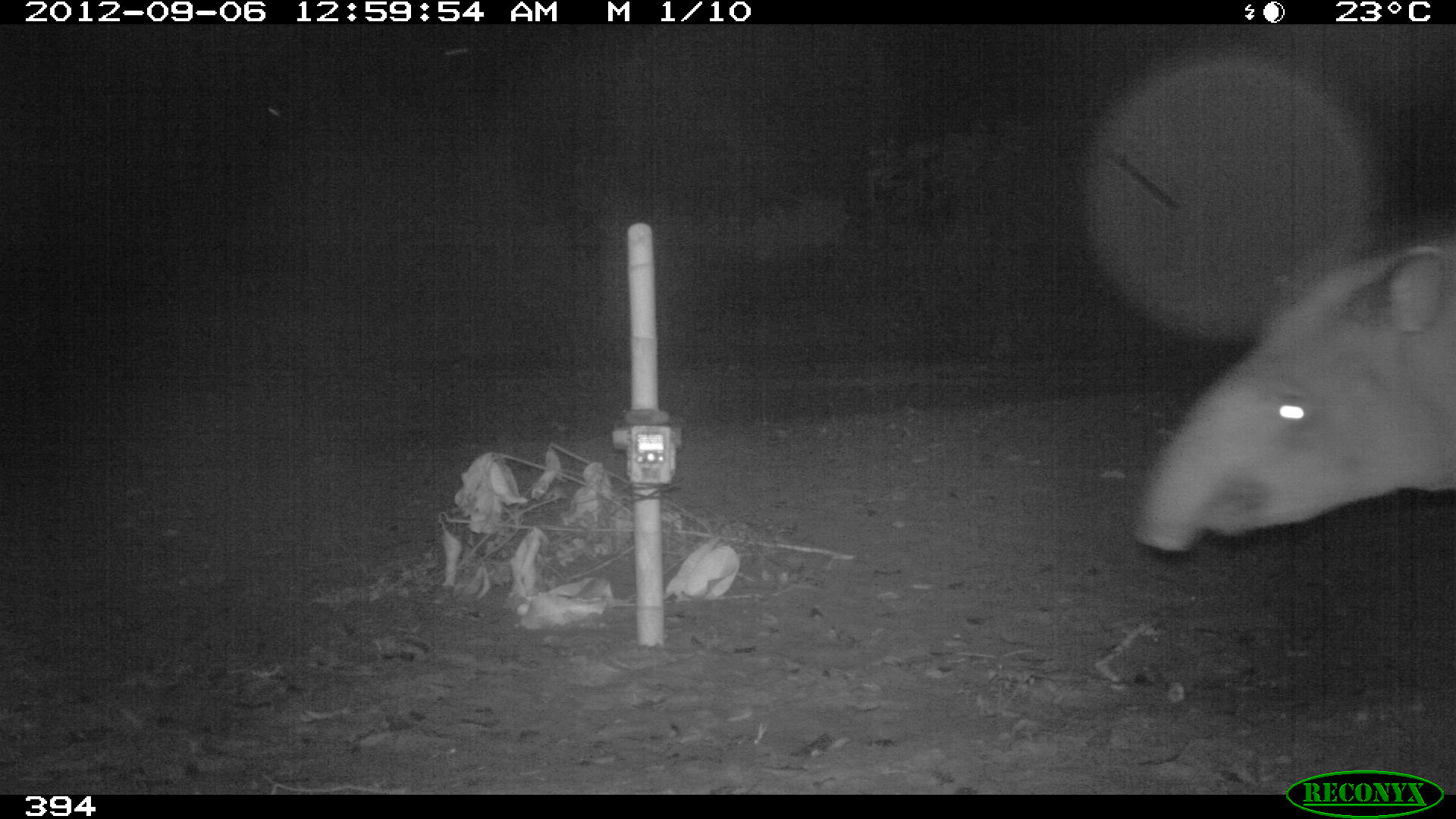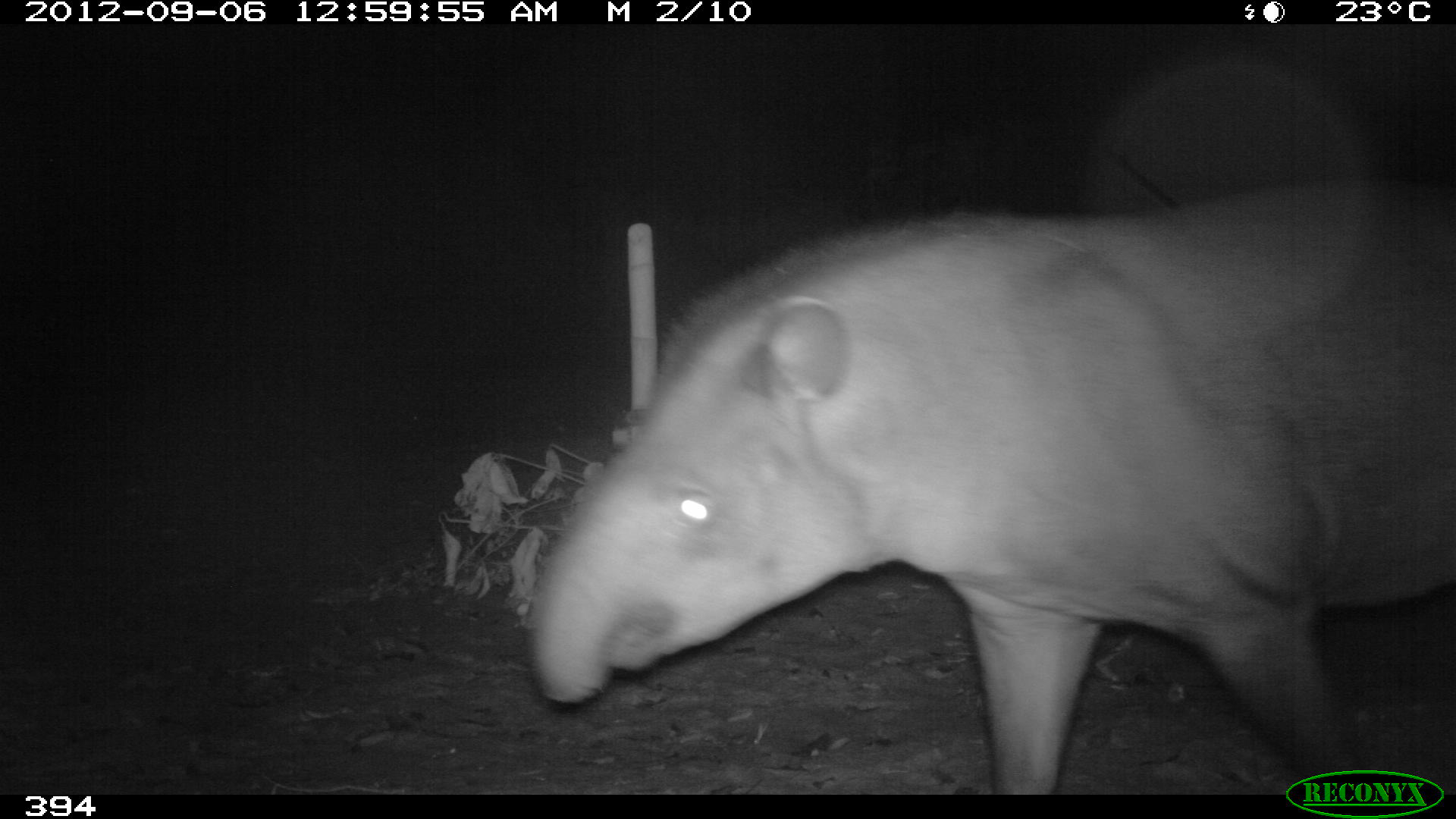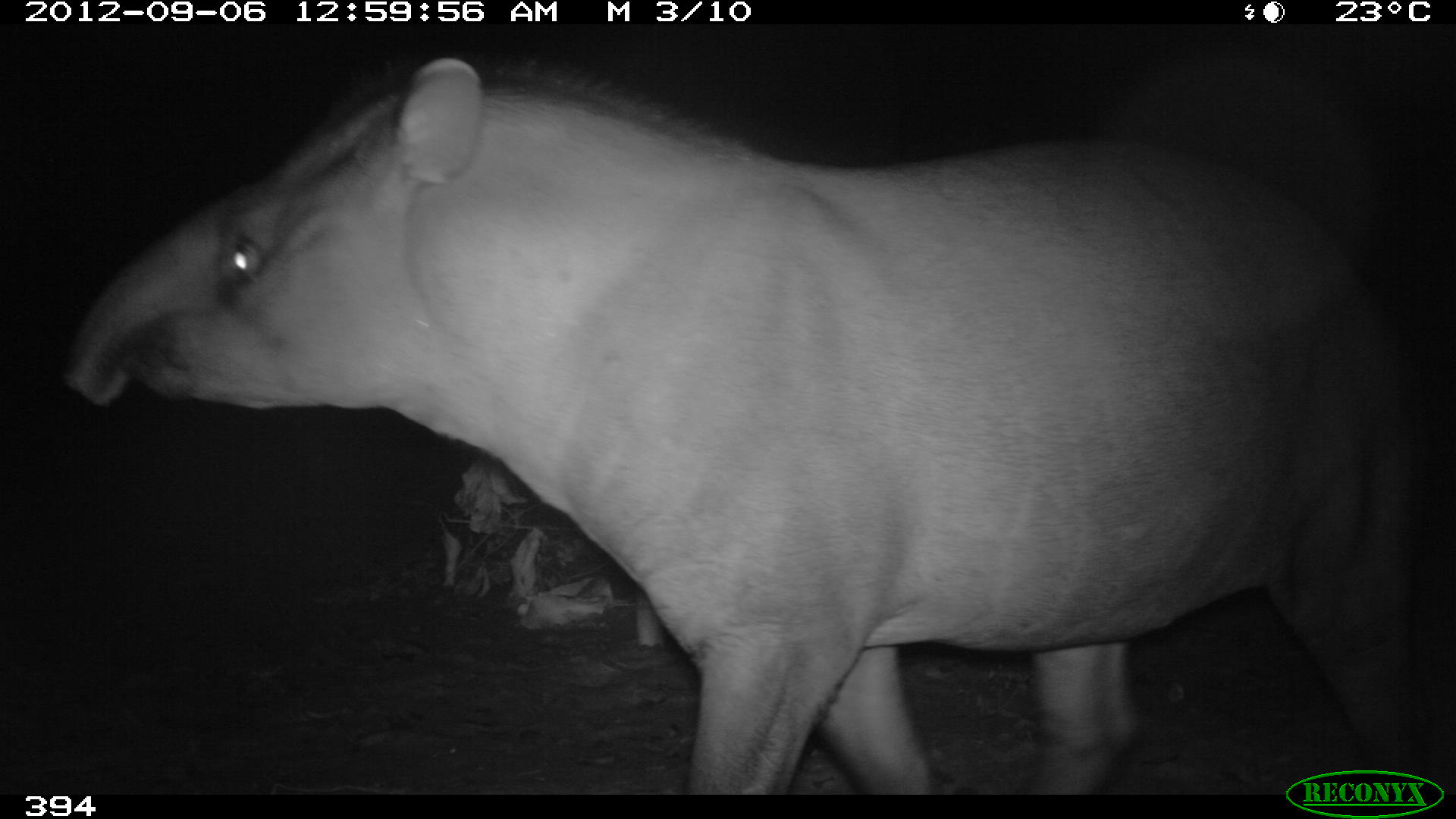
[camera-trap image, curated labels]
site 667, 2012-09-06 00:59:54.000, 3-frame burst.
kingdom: Animalia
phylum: Chordata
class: Mammalia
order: Perissodactyla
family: Tapiridae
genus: Tapirus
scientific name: Tapirus terrestris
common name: south american tapir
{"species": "Tapirus terrestris (south american tapir)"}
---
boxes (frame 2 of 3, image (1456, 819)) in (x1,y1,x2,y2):
tapirus terrestris: (531,176,1456,795)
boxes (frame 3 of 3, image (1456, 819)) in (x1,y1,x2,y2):
tapirus terrestris: (57,56,1456,795)